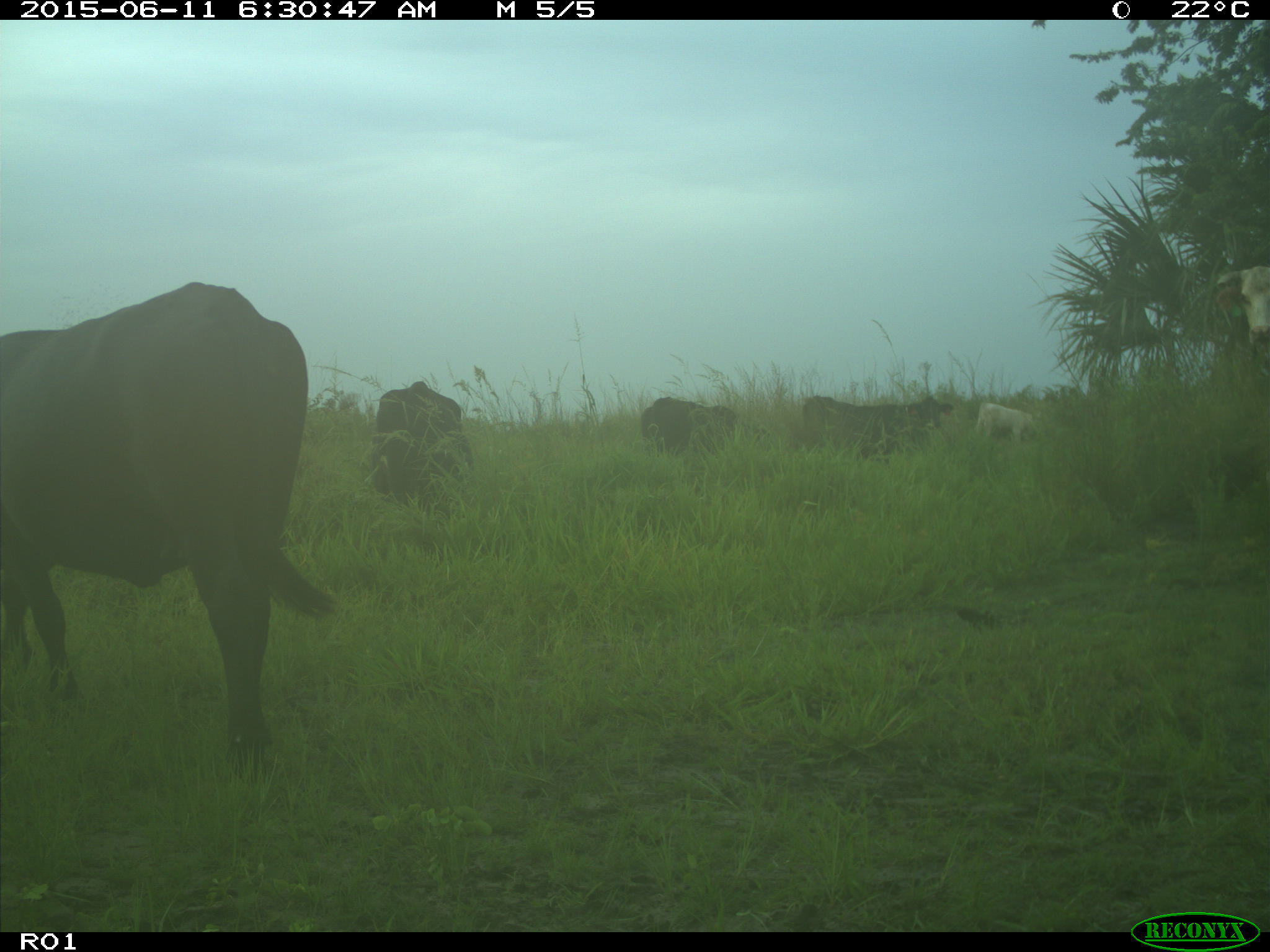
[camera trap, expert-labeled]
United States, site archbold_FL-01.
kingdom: Animalia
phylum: Chordata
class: Mammalia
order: Artiodactyla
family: Bovidae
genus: Bos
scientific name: Bos taurus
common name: domestic cow